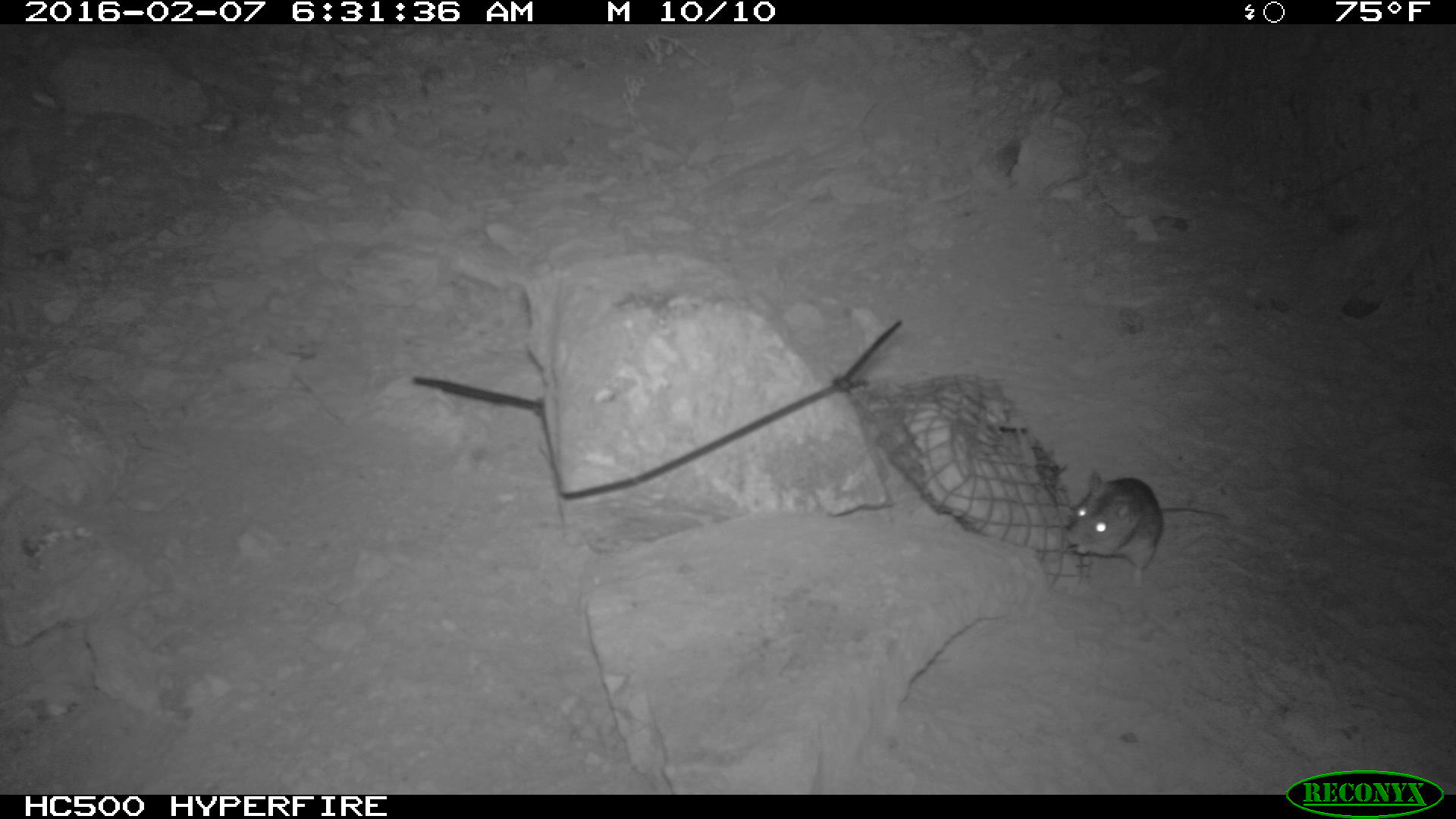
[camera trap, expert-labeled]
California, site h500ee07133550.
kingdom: Animalia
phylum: Chordata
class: Mammalia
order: Rodentia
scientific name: Rodentia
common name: rodent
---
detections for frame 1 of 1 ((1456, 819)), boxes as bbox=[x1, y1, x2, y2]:
rodent: bbox=[1065, 469, 1228, 589]